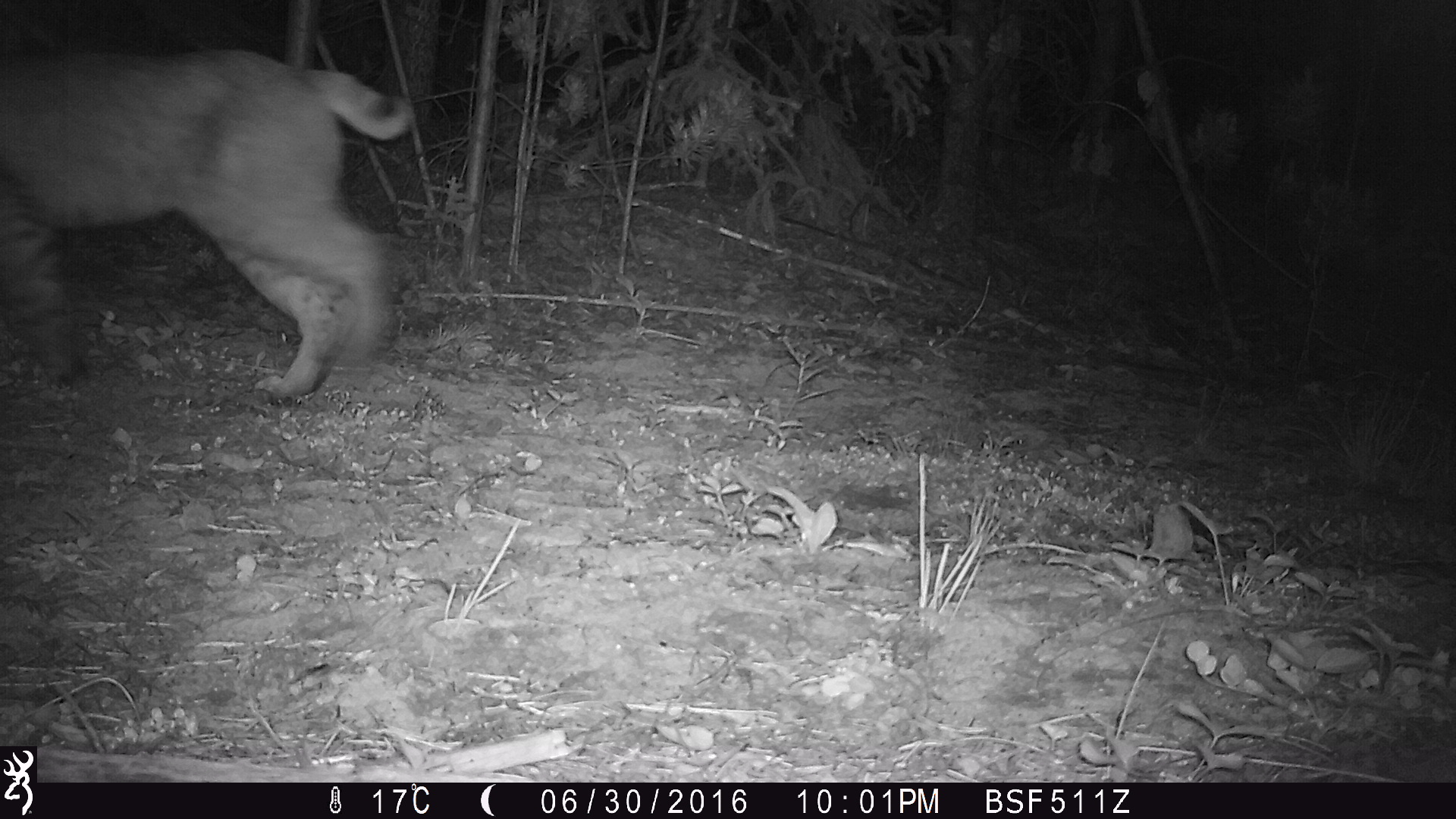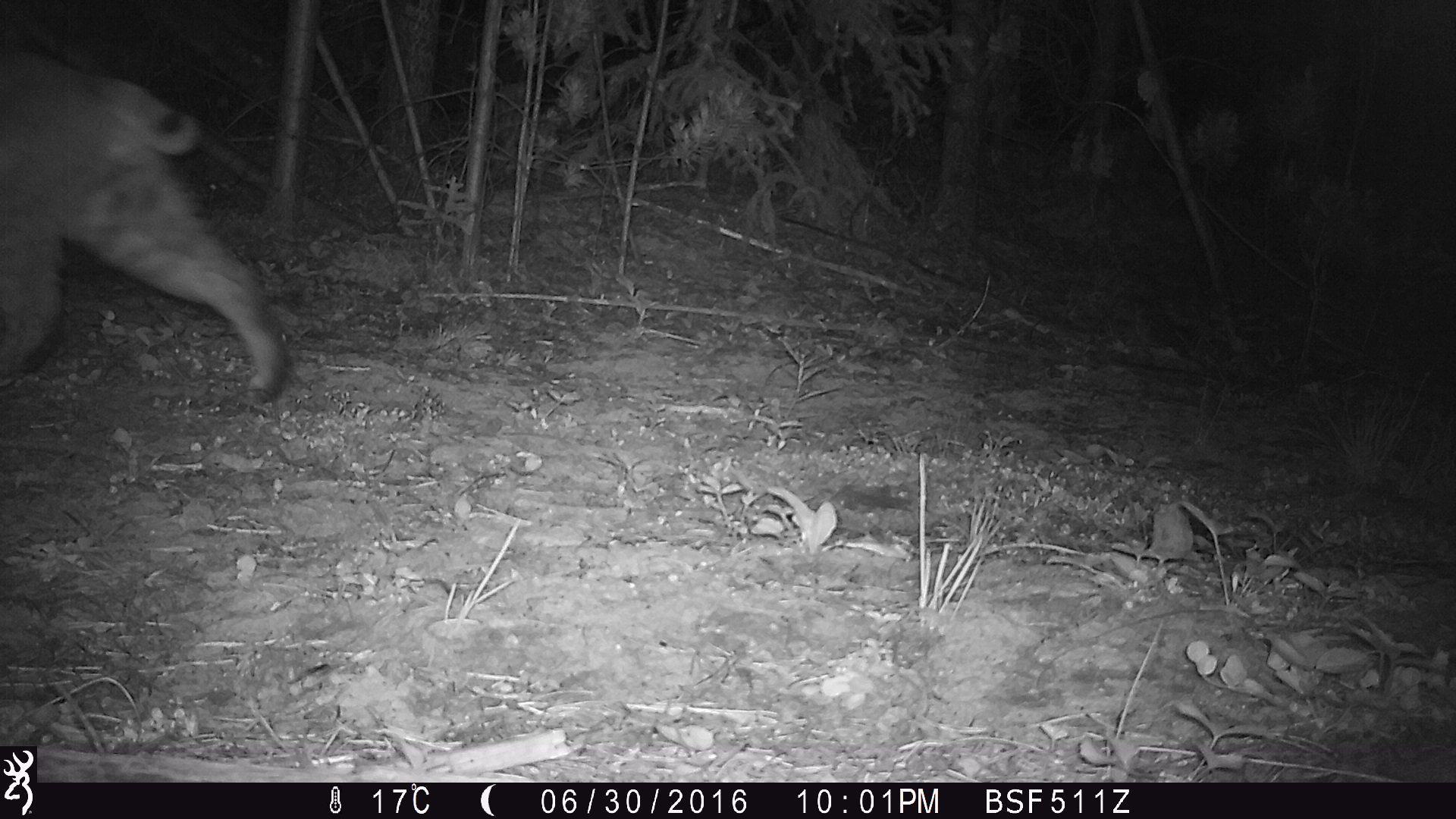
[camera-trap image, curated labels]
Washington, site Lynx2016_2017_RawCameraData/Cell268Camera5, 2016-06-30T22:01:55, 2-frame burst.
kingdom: Animalia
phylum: Chordata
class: Mammalia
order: Carnivora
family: Felidae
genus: Lynx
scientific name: Lynx rufus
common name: bobcat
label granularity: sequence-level